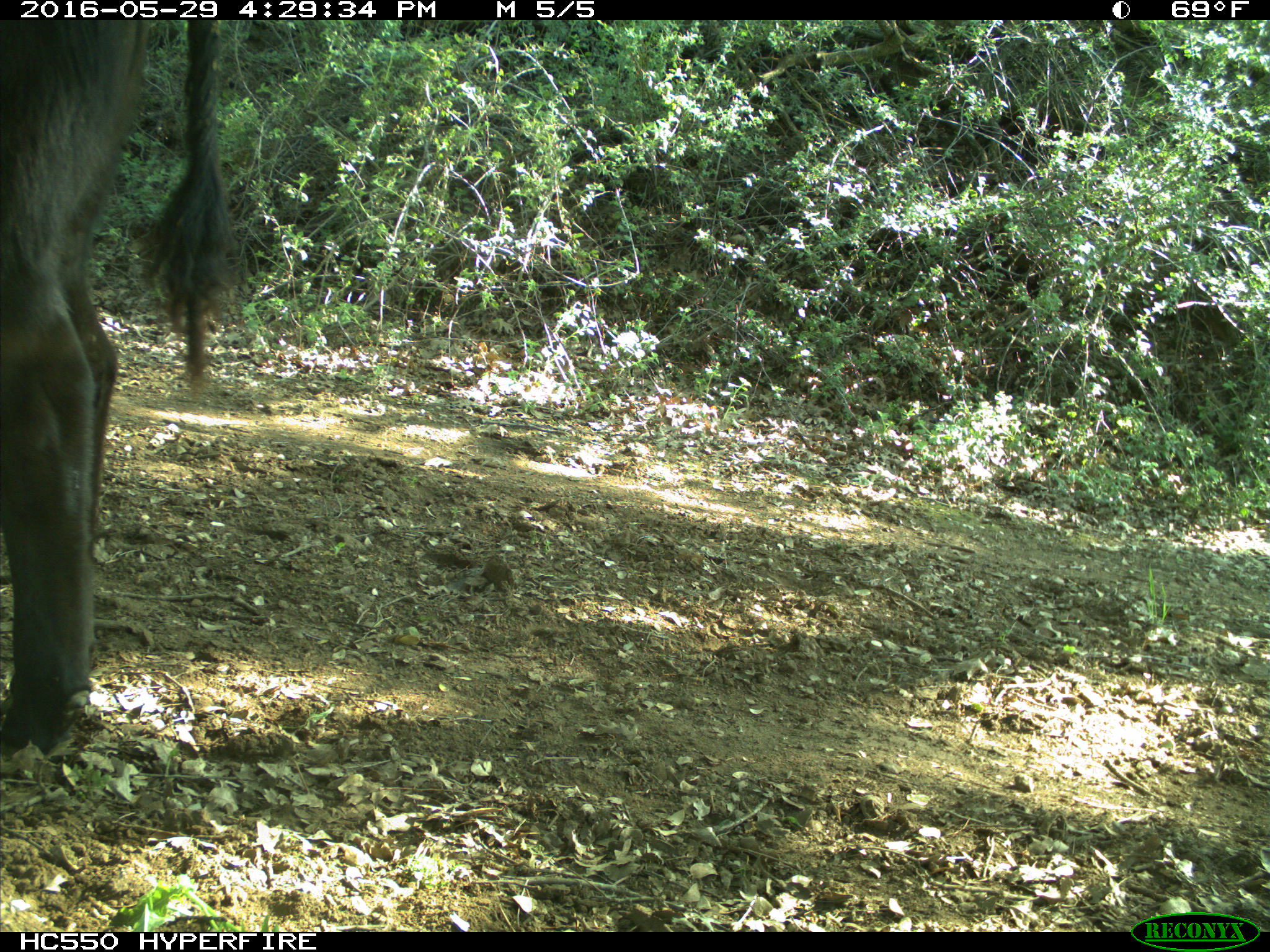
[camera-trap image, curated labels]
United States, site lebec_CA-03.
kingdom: Animalia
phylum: Chordata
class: Mammalia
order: Artiodactyla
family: Bovidae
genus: Bos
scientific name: Bos taurus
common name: domestic cow